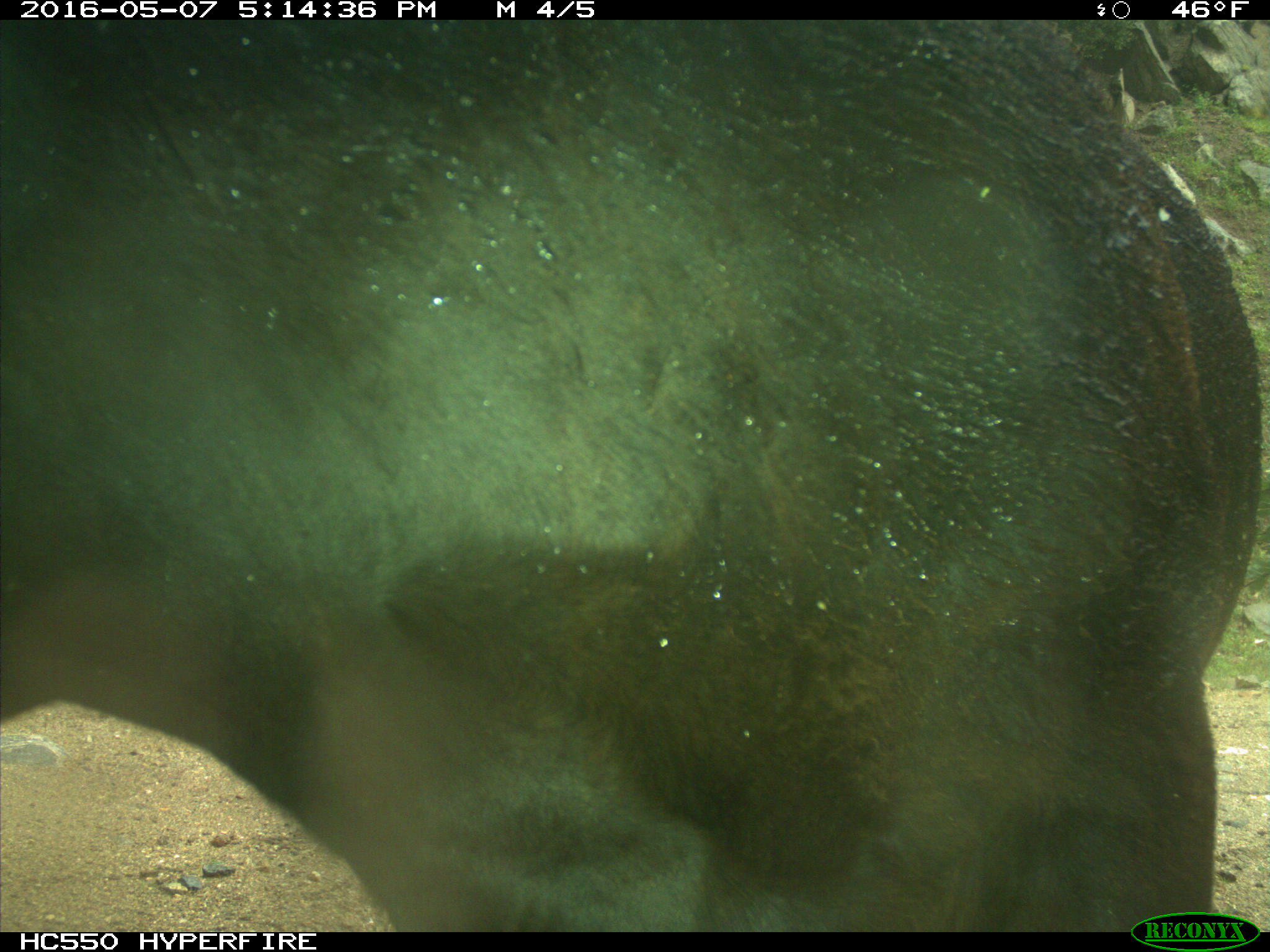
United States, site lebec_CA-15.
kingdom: Animalia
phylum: Chordata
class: Mammalia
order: Artiodactyla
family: Bovidae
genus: Bos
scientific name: Bos taurus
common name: domestic cow